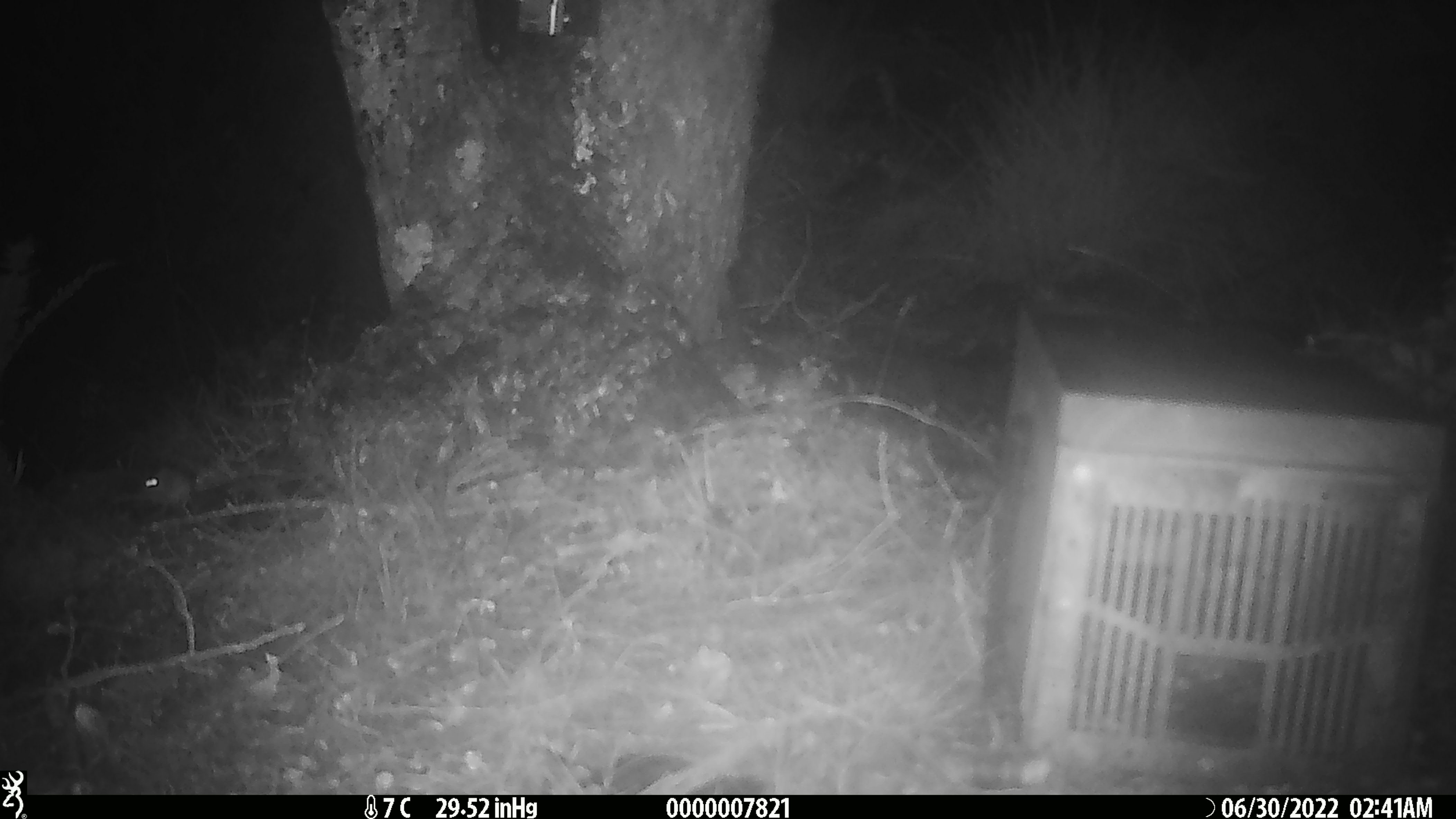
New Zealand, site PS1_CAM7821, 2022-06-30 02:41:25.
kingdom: Animalia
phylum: Chordata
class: Mammalia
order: Rodentia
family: Muridae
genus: Mus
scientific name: Mus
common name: mouse